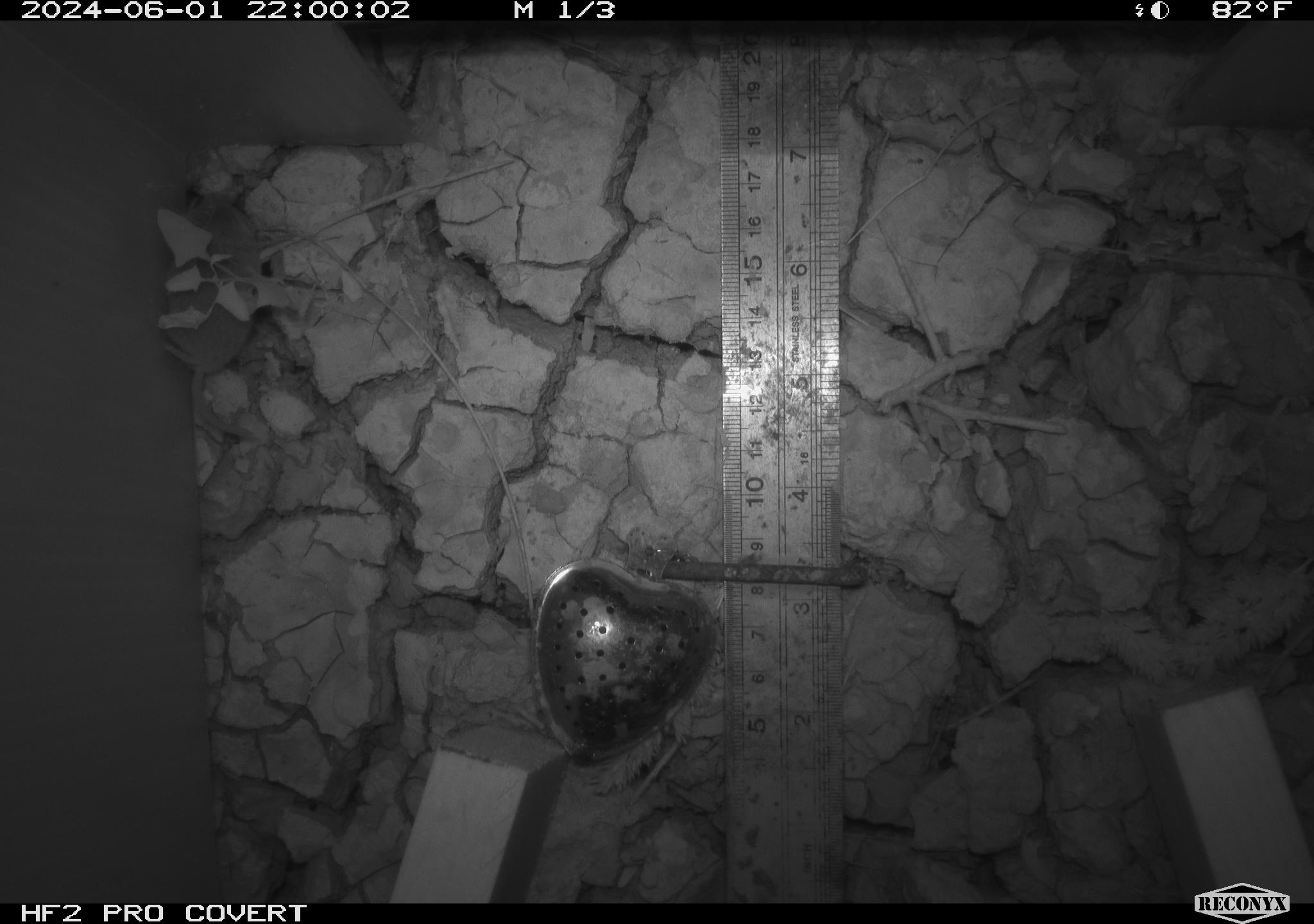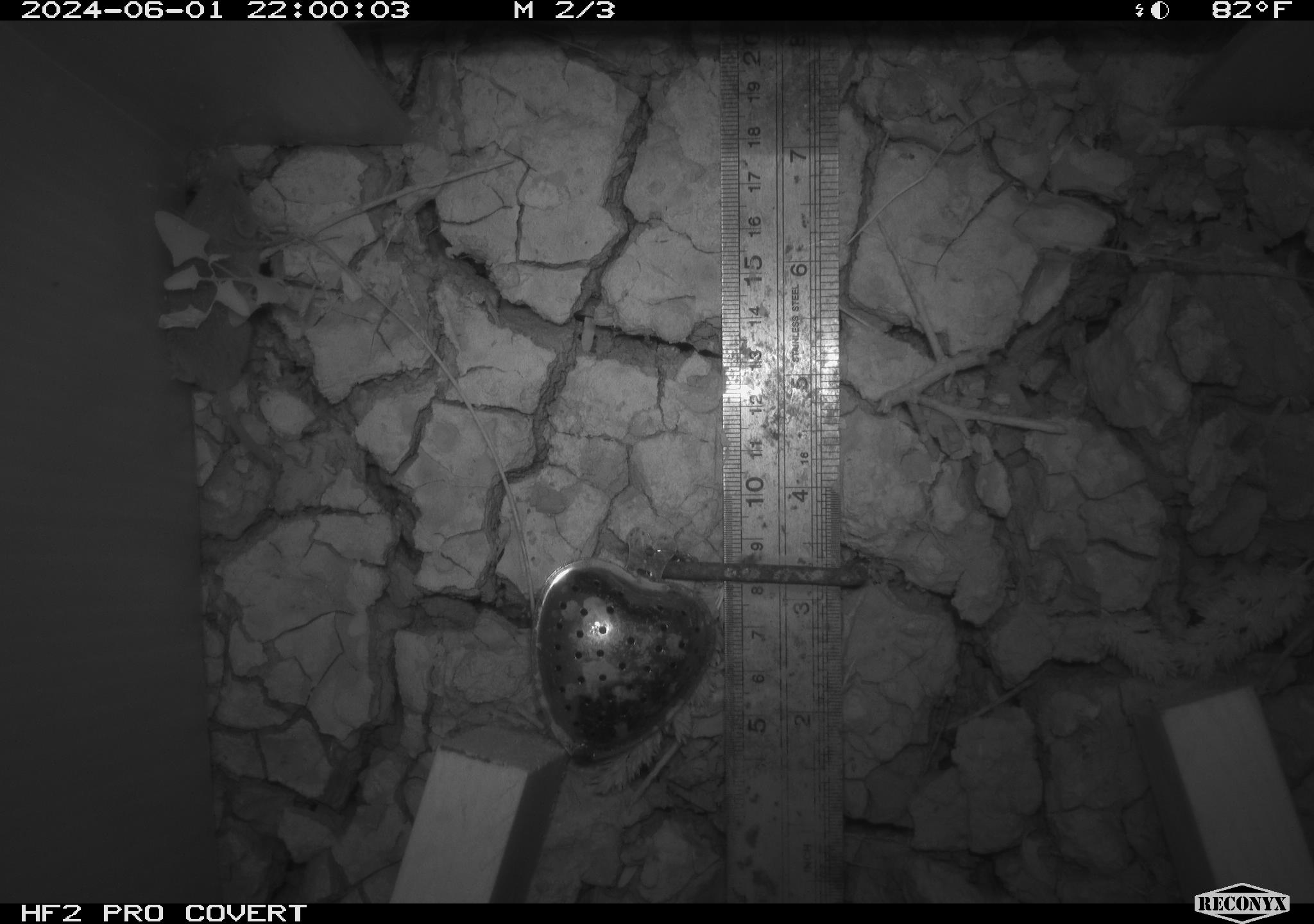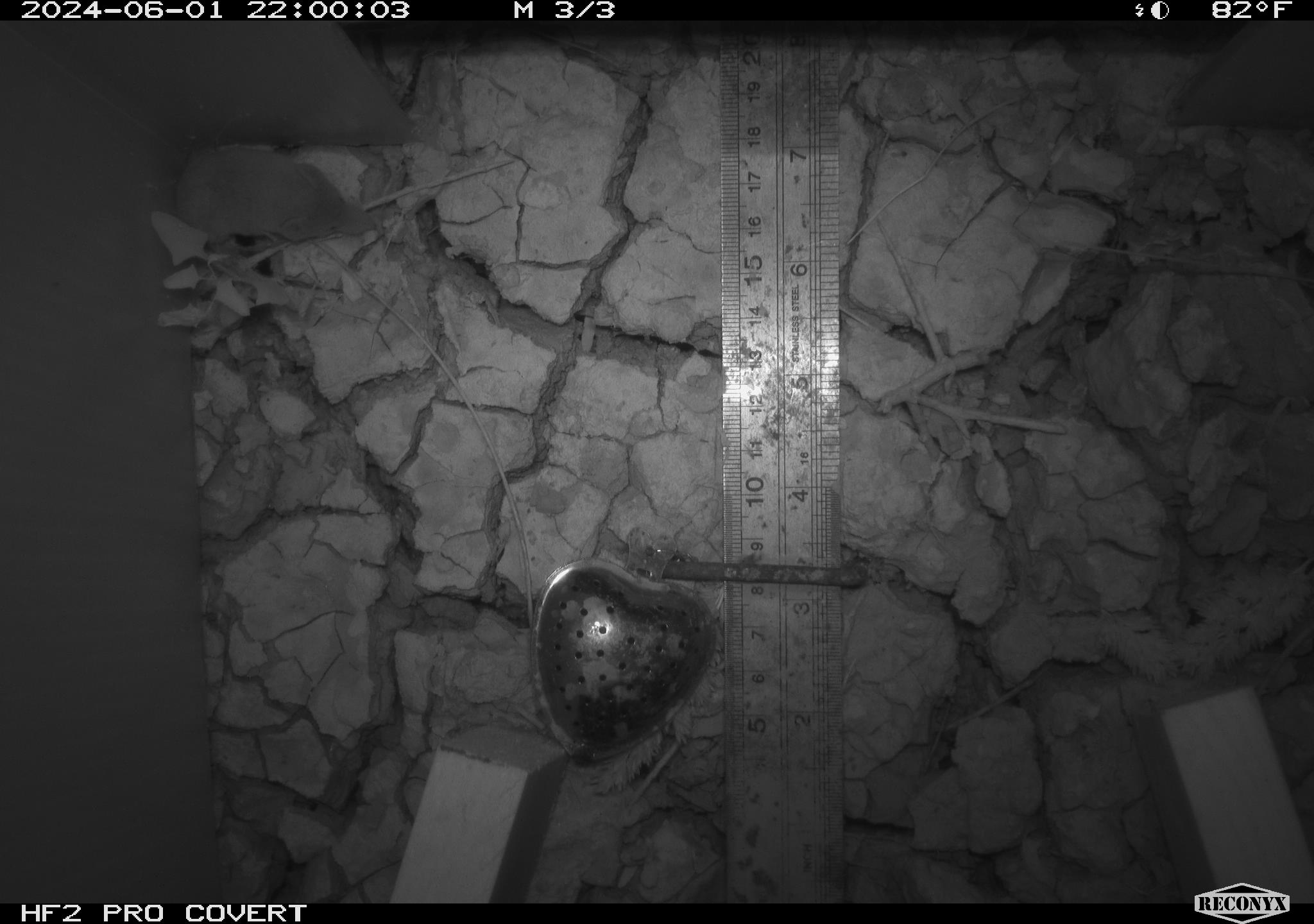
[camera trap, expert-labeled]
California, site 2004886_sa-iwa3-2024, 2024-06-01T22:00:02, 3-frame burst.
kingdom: Animalia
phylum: Chordata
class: Mammalia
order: Eulipotyphla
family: Soricidae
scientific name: Soricidae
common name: shrews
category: soricidae family